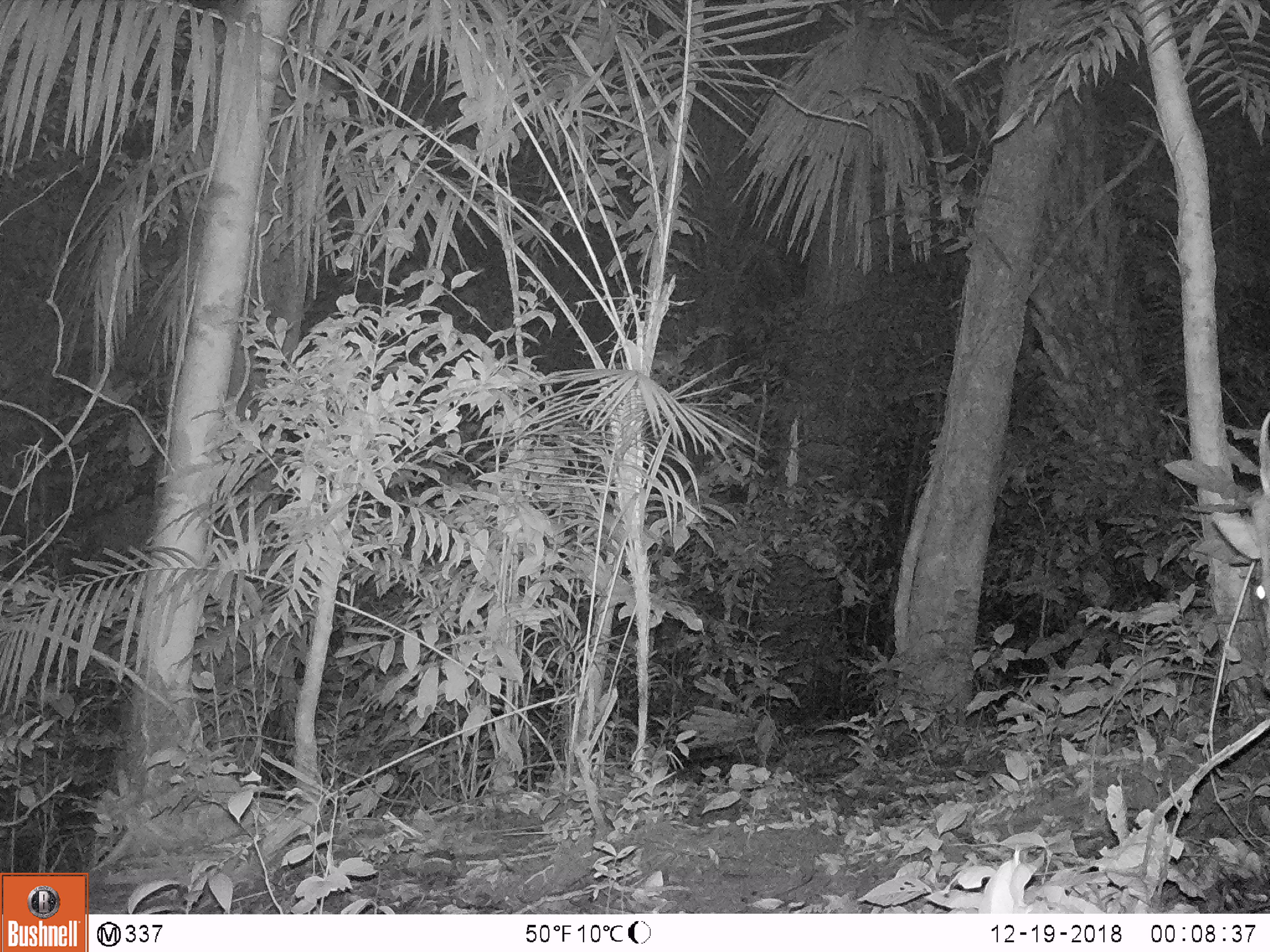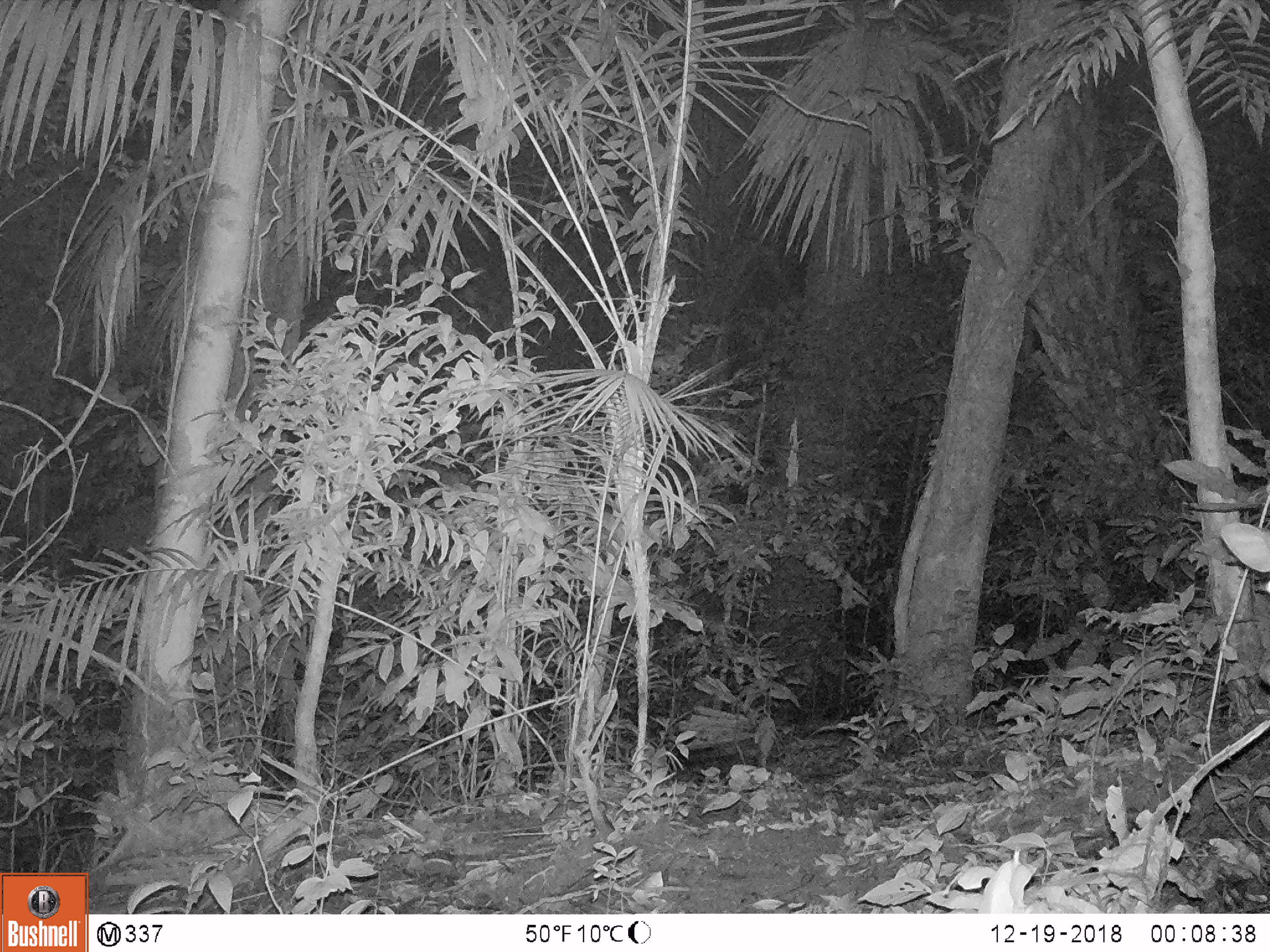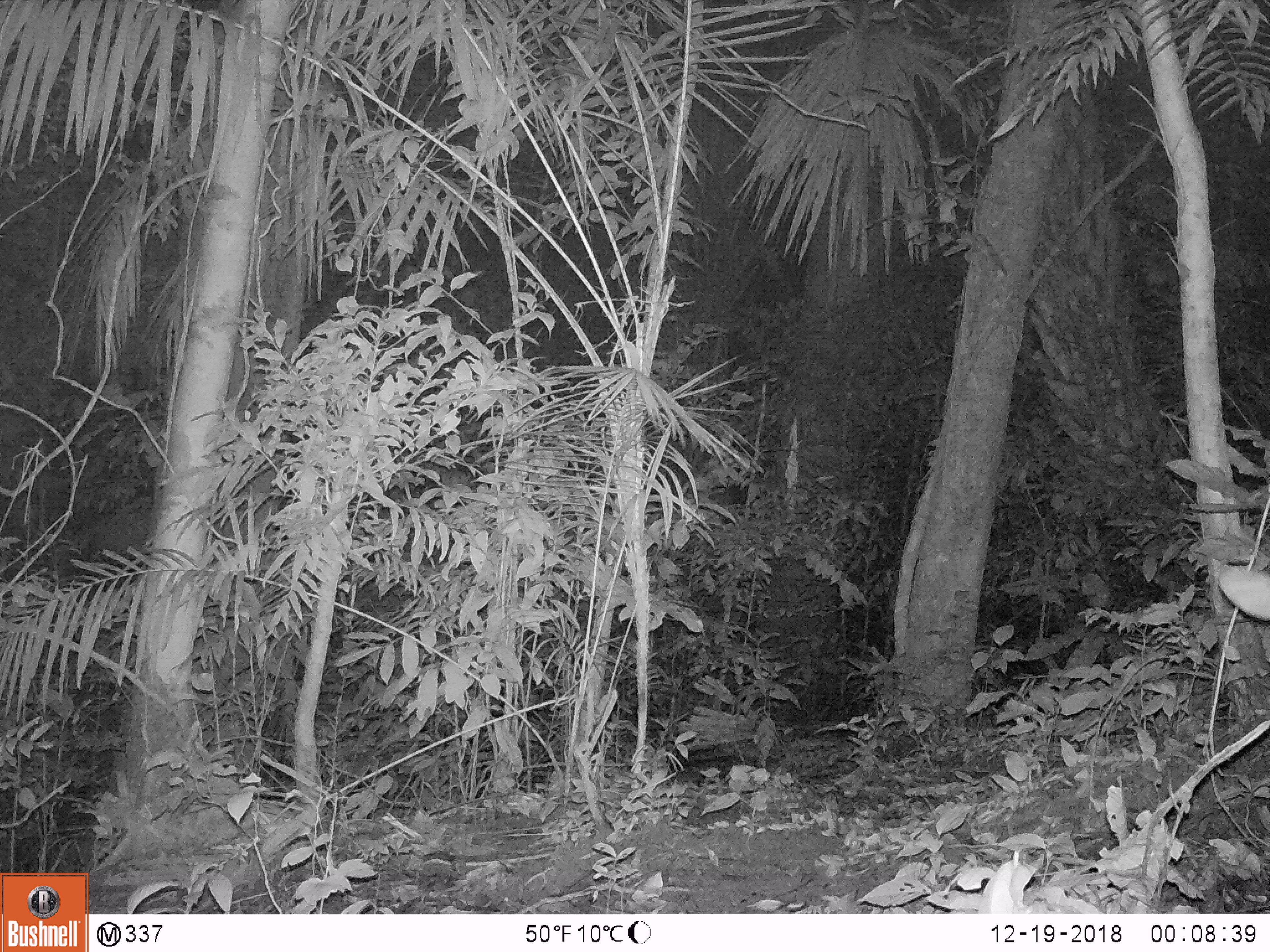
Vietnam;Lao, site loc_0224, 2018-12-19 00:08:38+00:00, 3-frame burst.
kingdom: Animalia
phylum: Chordata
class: Mammalia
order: Artiodactyla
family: Cervidae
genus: Muntiacus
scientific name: Muntiacus vuquangensis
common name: large-antlered muntjac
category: large antlered muntjac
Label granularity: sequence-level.